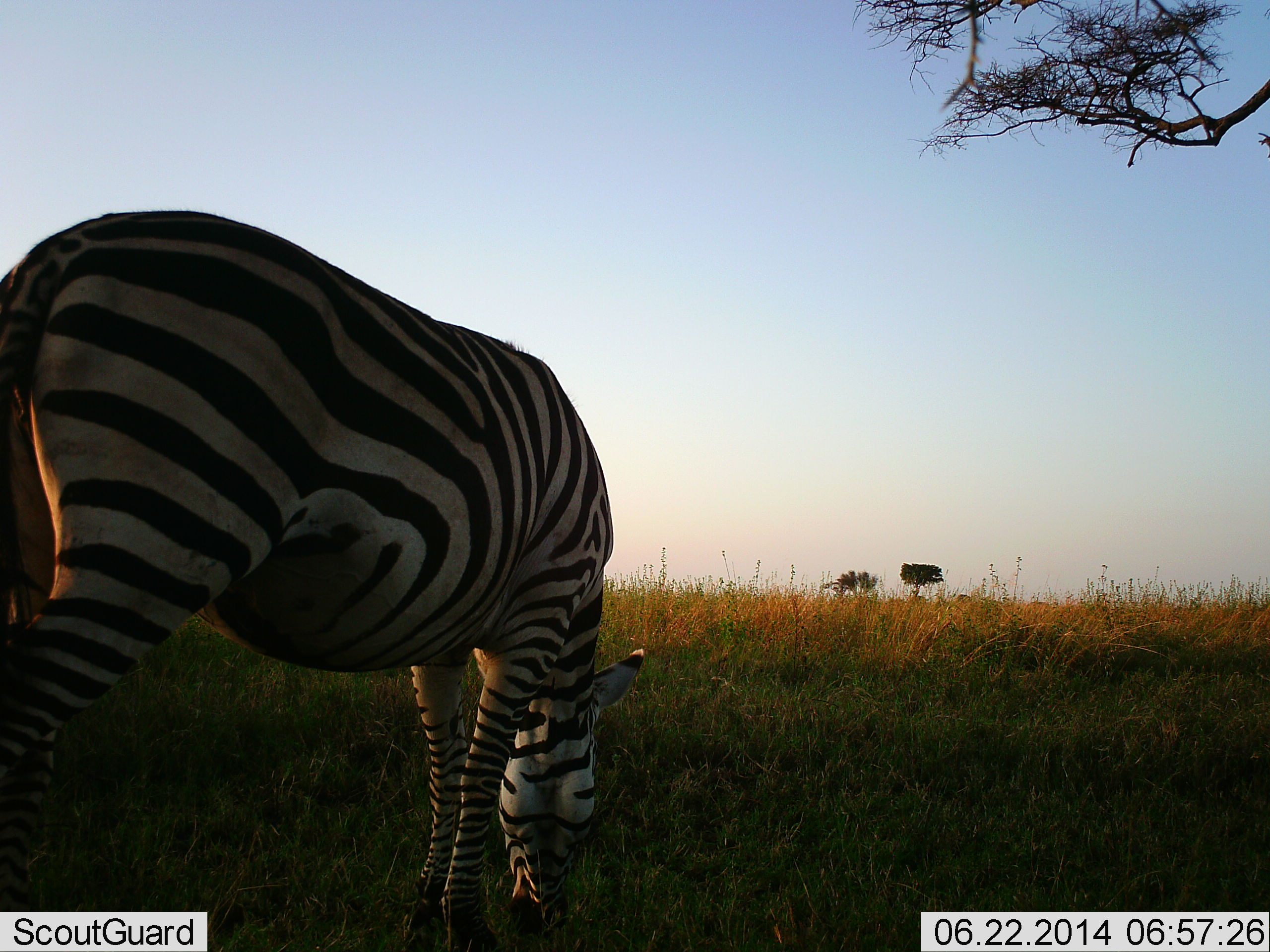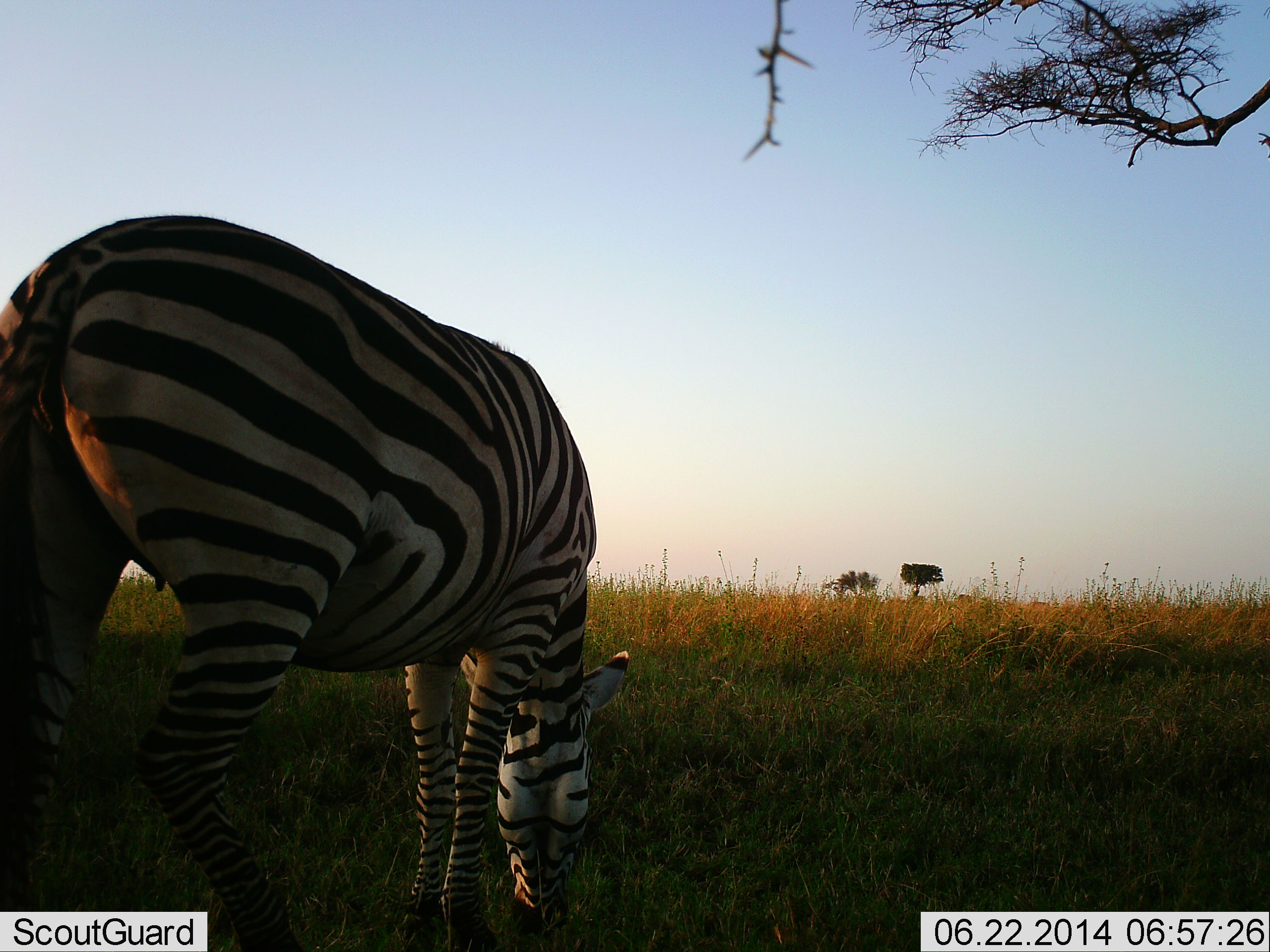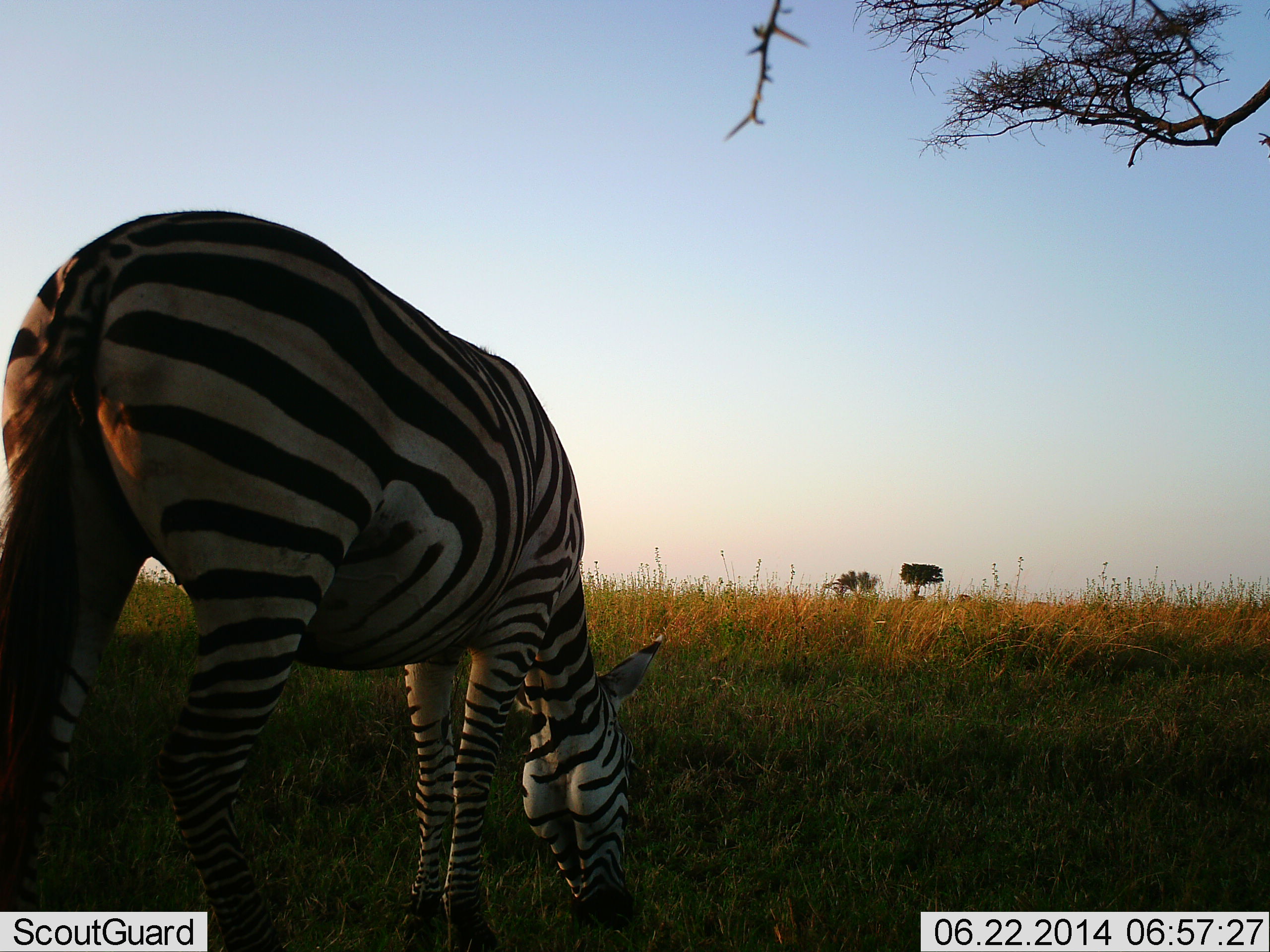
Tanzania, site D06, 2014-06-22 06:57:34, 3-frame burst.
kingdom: Animalia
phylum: Chordata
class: Mammalia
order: Perissodactyla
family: Equidae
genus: Equus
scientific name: Equus quagga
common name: plains zebra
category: zebra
Zebra (plains zebra) (Equus quagga), count 1. Behavior (volunteer vote fractions): standing 10%, resting 0%, moving 0%, interacting 0%. Young present (vote fraction): 0%. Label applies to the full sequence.